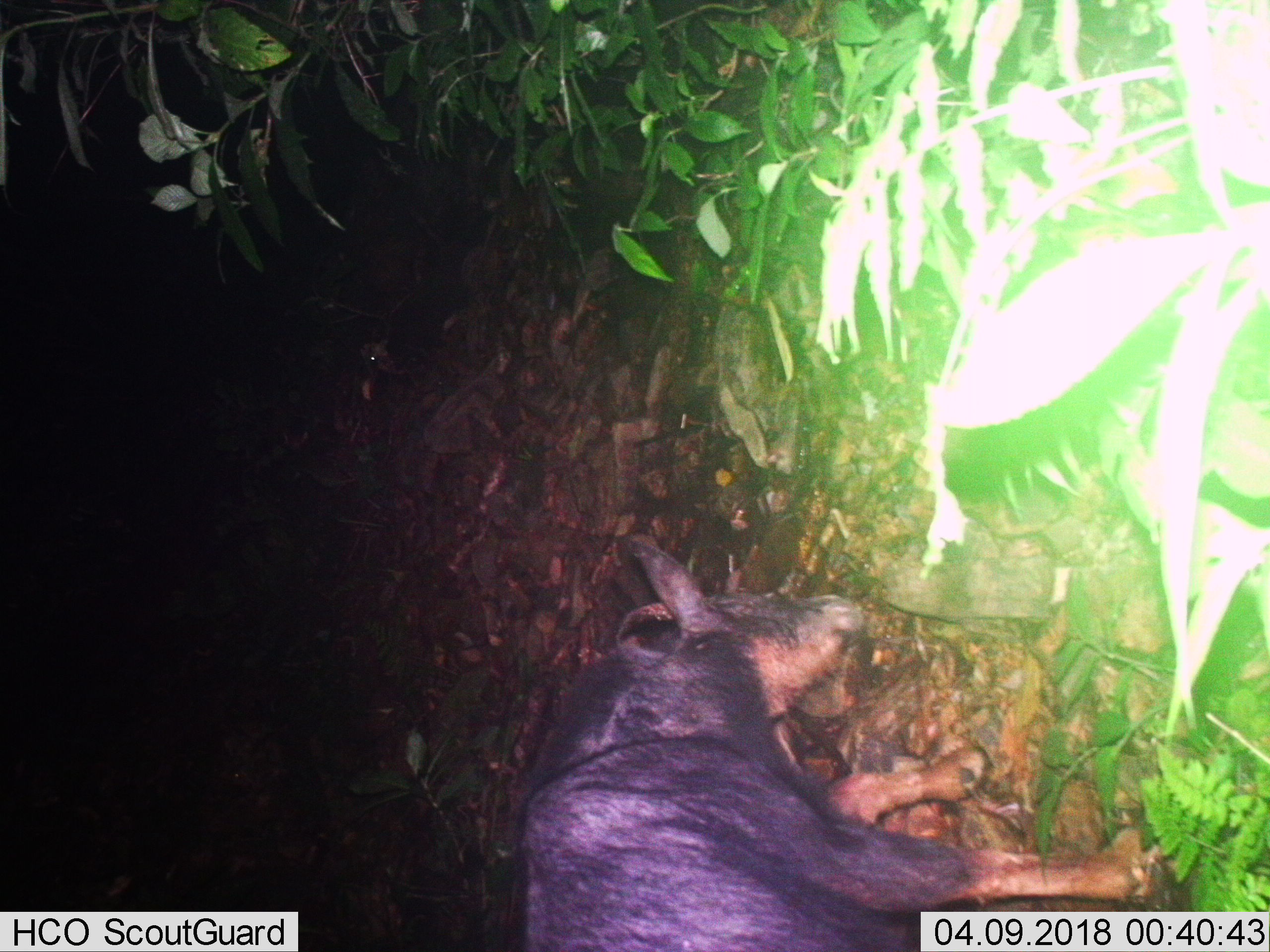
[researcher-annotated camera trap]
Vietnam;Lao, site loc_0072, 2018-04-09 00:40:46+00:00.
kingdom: Animalia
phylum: Chordata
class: Mammalia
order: Artiodactyla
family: Bovidae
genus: Capricornis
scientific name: Capricornis sumatraensis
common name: chinese serow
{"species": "chinese serow (Capricornis sumatraensis)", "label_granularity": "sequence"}